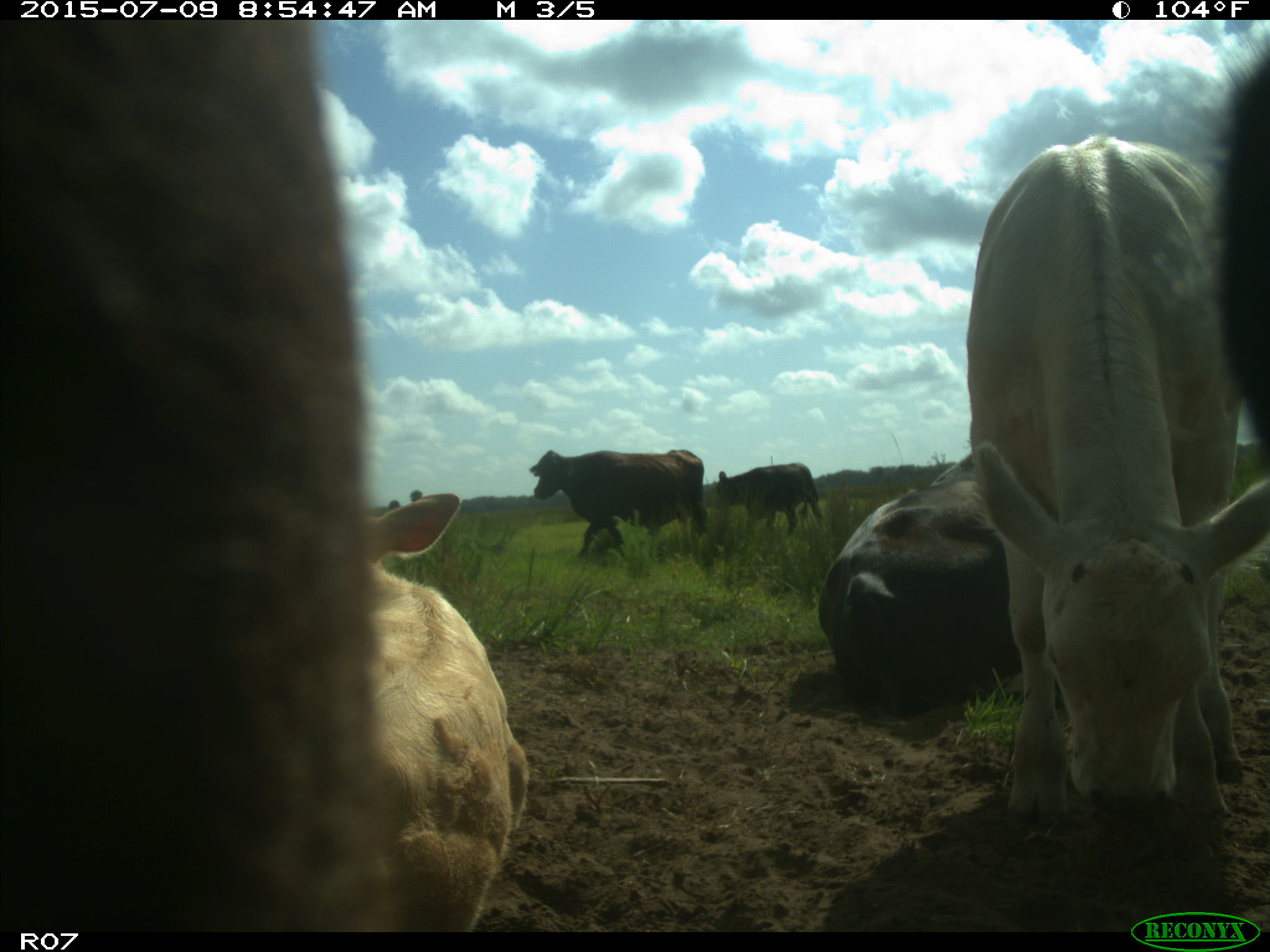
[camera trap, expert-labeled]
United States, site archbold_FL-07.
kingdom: Animalia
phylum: Chordata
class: Mammalia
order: Artiodactyla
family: Bovidae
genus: Bos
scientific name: Bos taurus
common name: domestic cow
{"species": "Bos taurus (domestic cow)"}